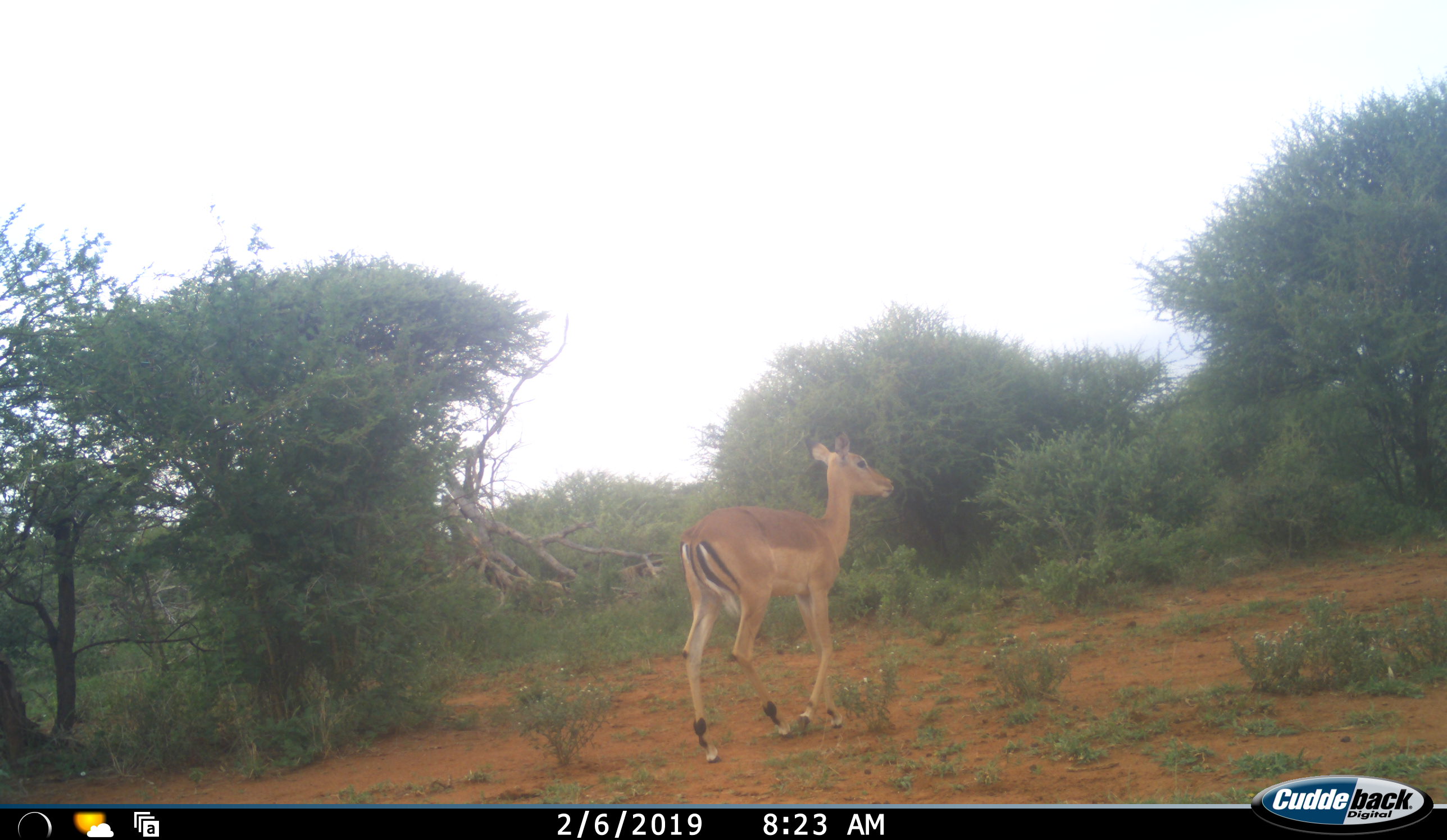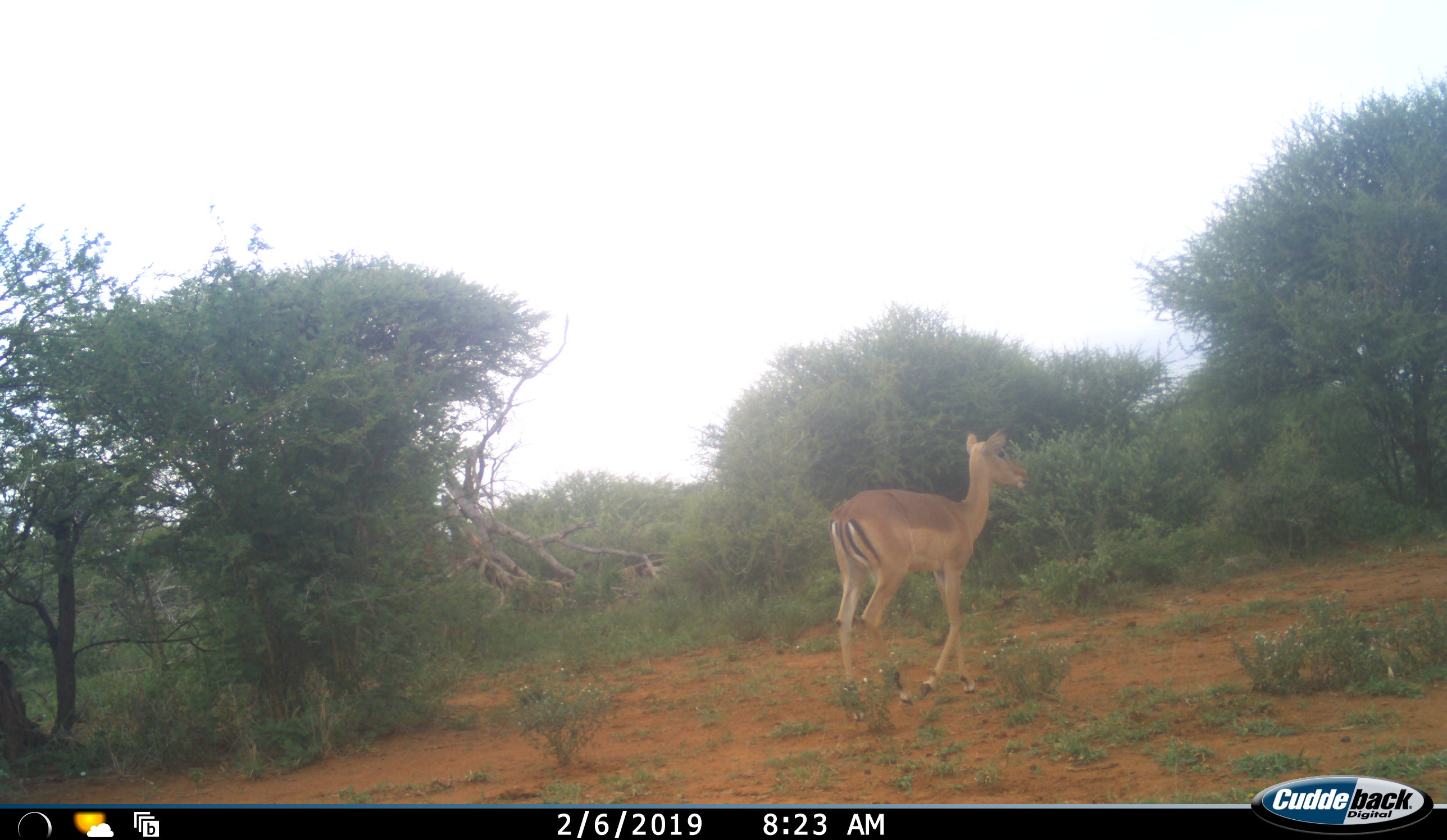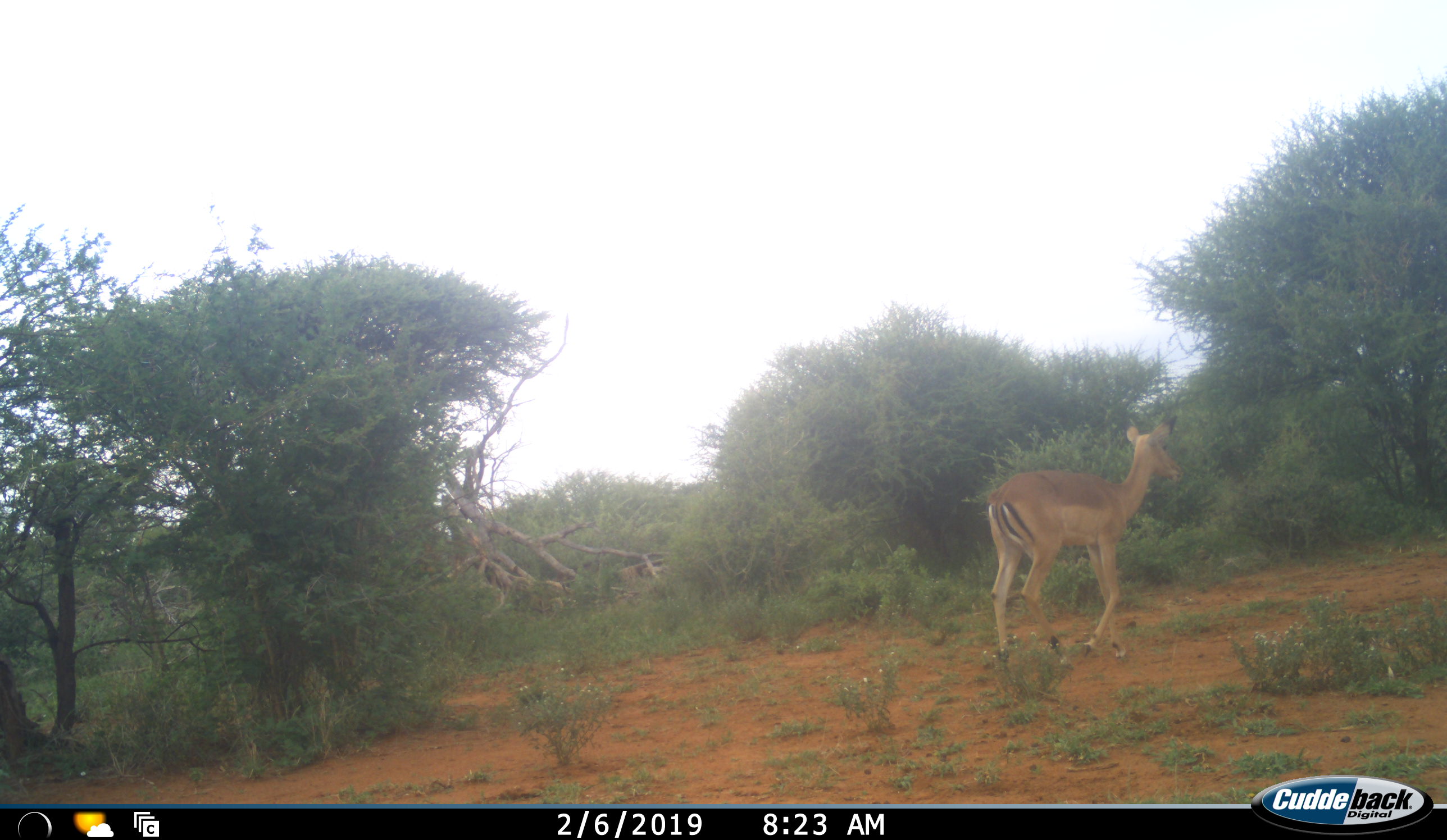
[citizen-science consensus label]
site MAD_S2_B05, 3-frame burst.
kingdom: Animalia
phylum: Chordata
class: Mammalia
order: Artiodactyla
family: Bovidae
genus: Aepyceros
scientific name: Aepyceros melampus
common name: impala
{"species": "impala (Aepyceros melampus)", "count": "1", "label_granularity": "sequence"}